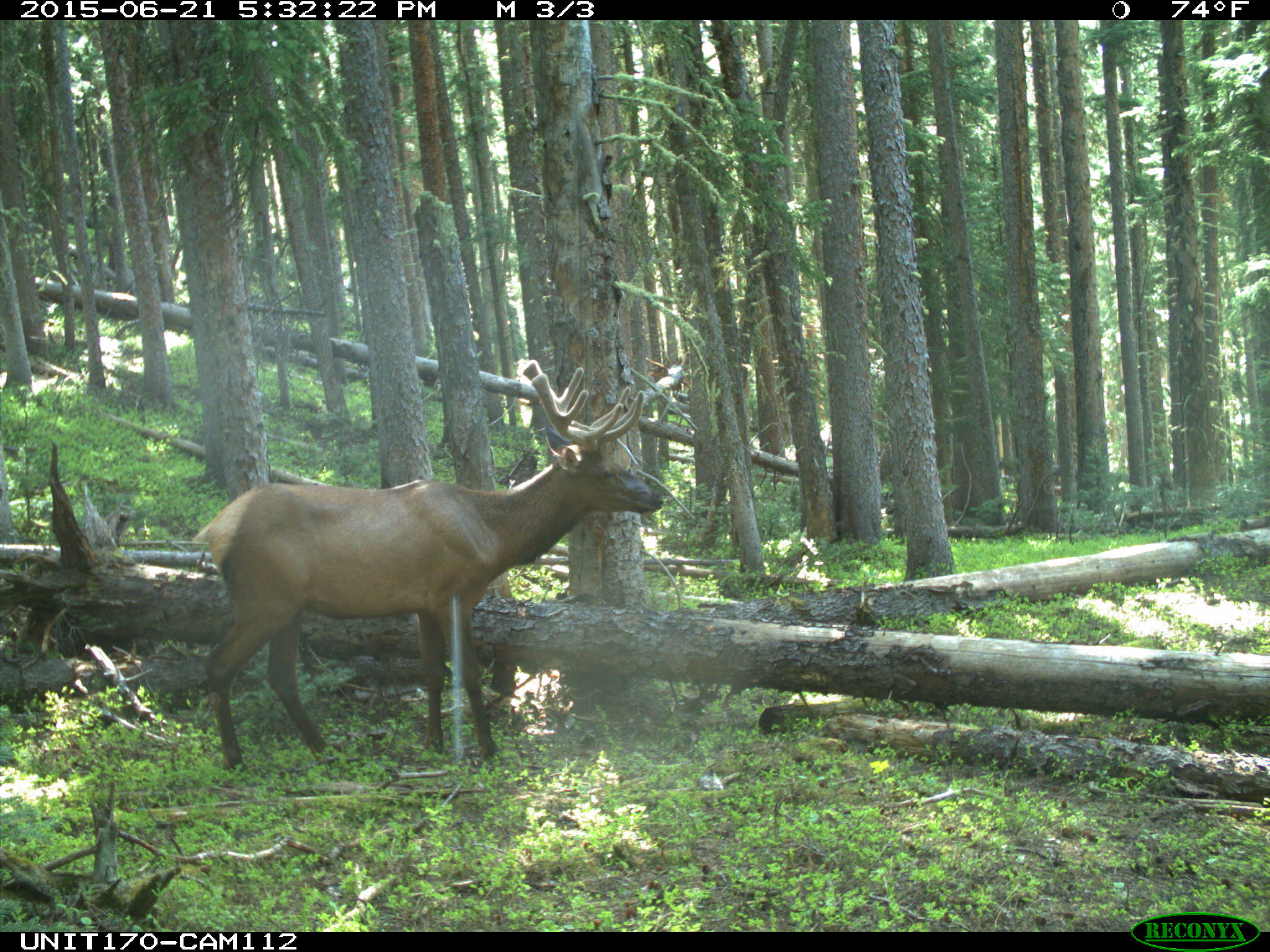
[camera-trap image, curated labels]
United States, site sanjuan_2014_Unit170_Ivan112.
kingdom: Animalia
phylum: Chordata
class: Mammalia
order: Artiodactyla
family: Cervidae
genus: Cervus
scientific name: Cervus elaphus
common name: red deer